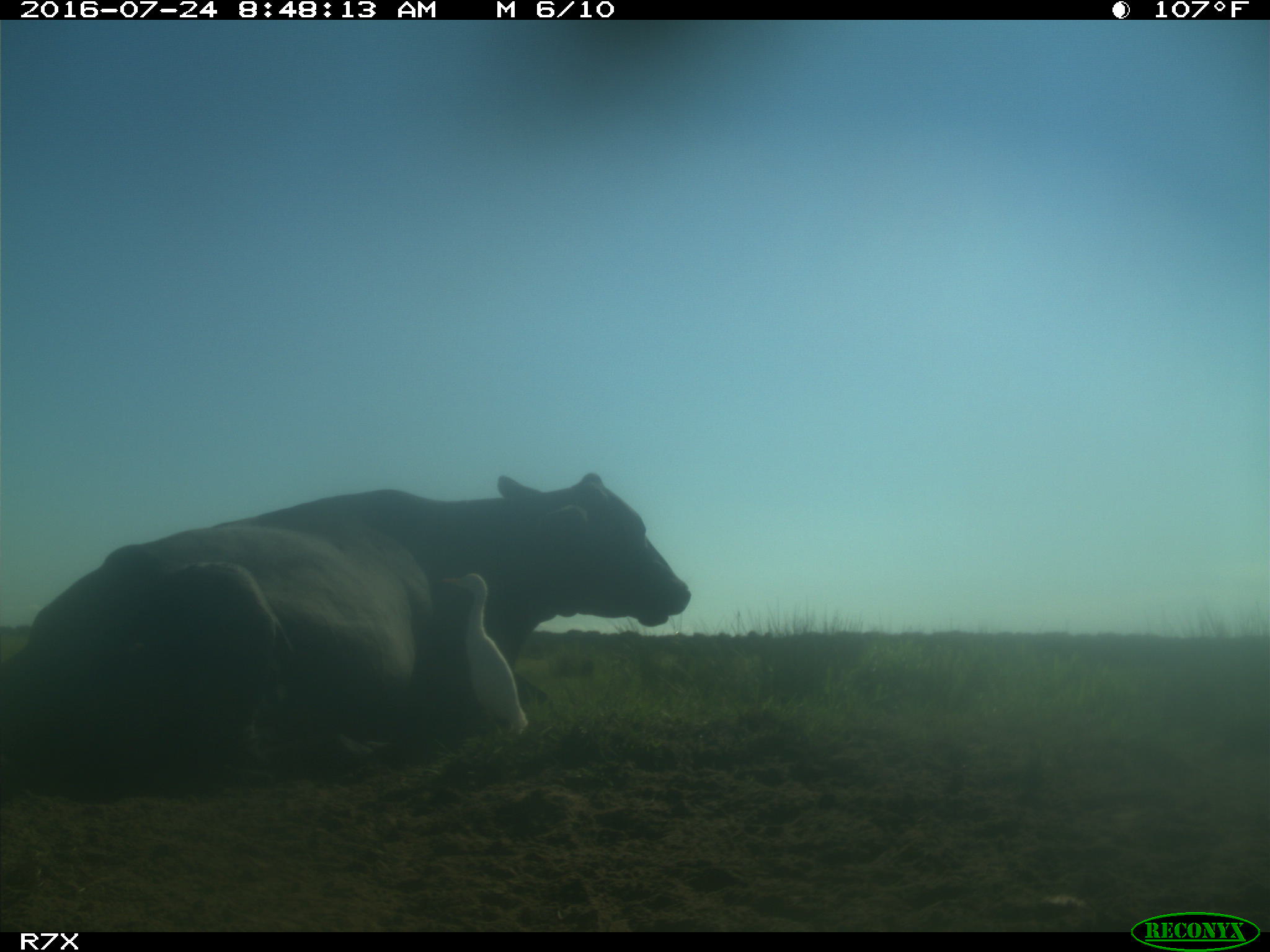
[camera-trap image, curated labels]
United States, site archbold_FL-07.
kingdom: Animalia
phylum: Chordata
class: Mammalia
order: Artiodactyla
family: Bovidae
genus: Bos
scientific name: Bos taurus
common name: domestic cow